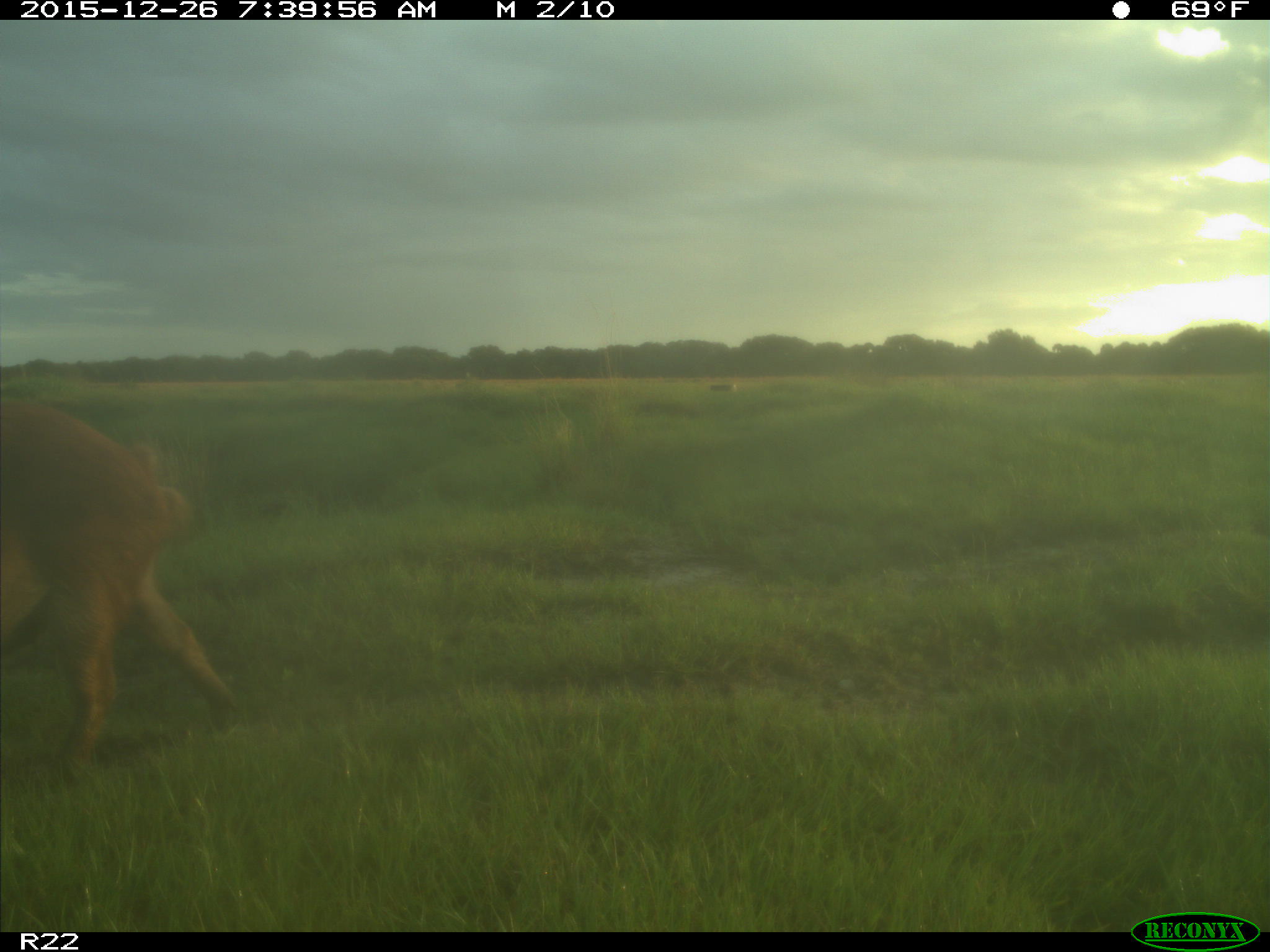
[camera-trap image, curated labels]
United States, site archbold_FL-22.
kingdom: Animalia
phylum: Chordata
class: Mammalia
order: Artiodactyla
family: Suidae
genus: Sus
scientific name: Sus scrofa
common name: wild boar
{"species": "Sus scrofa (wild boar)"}